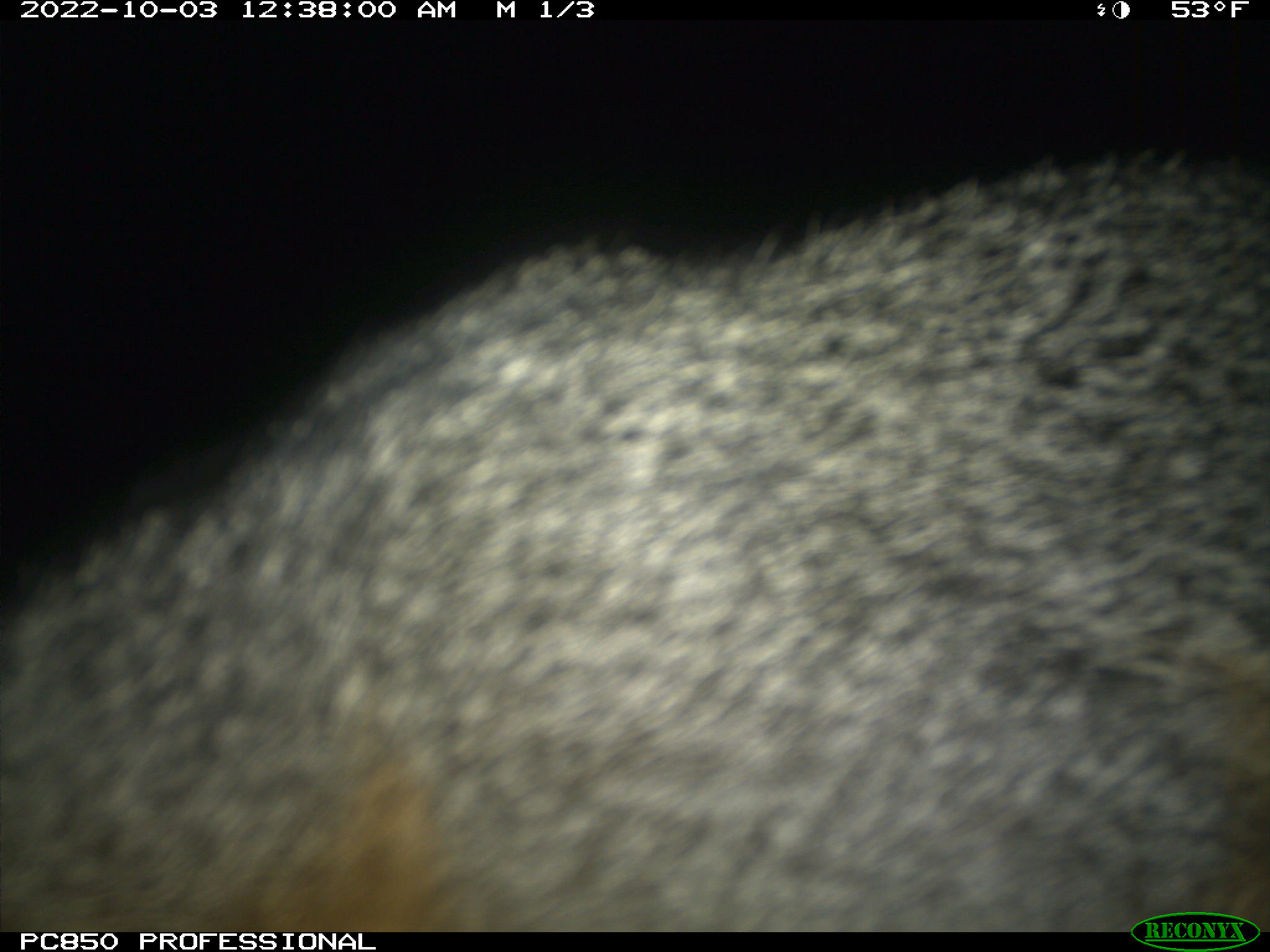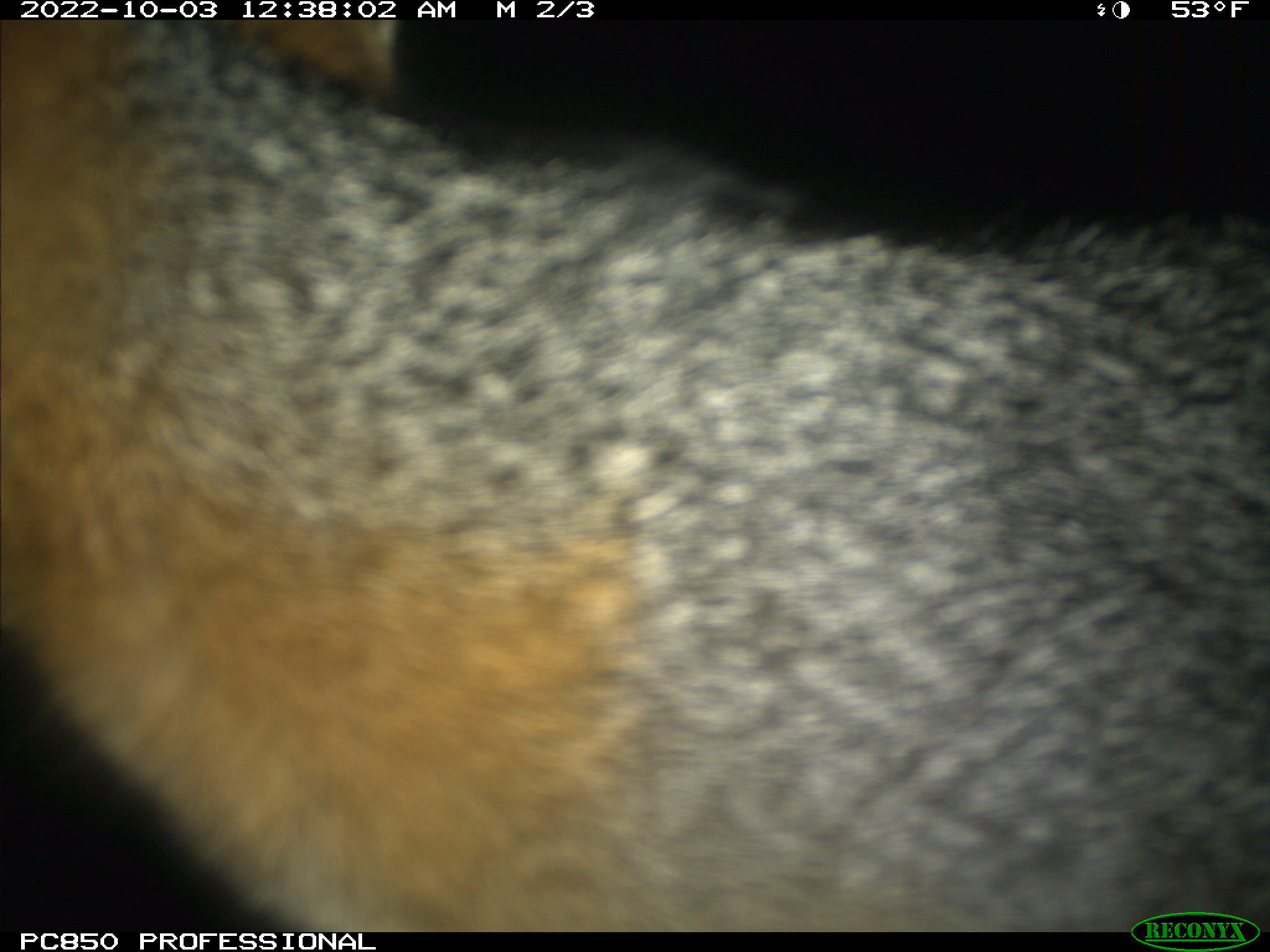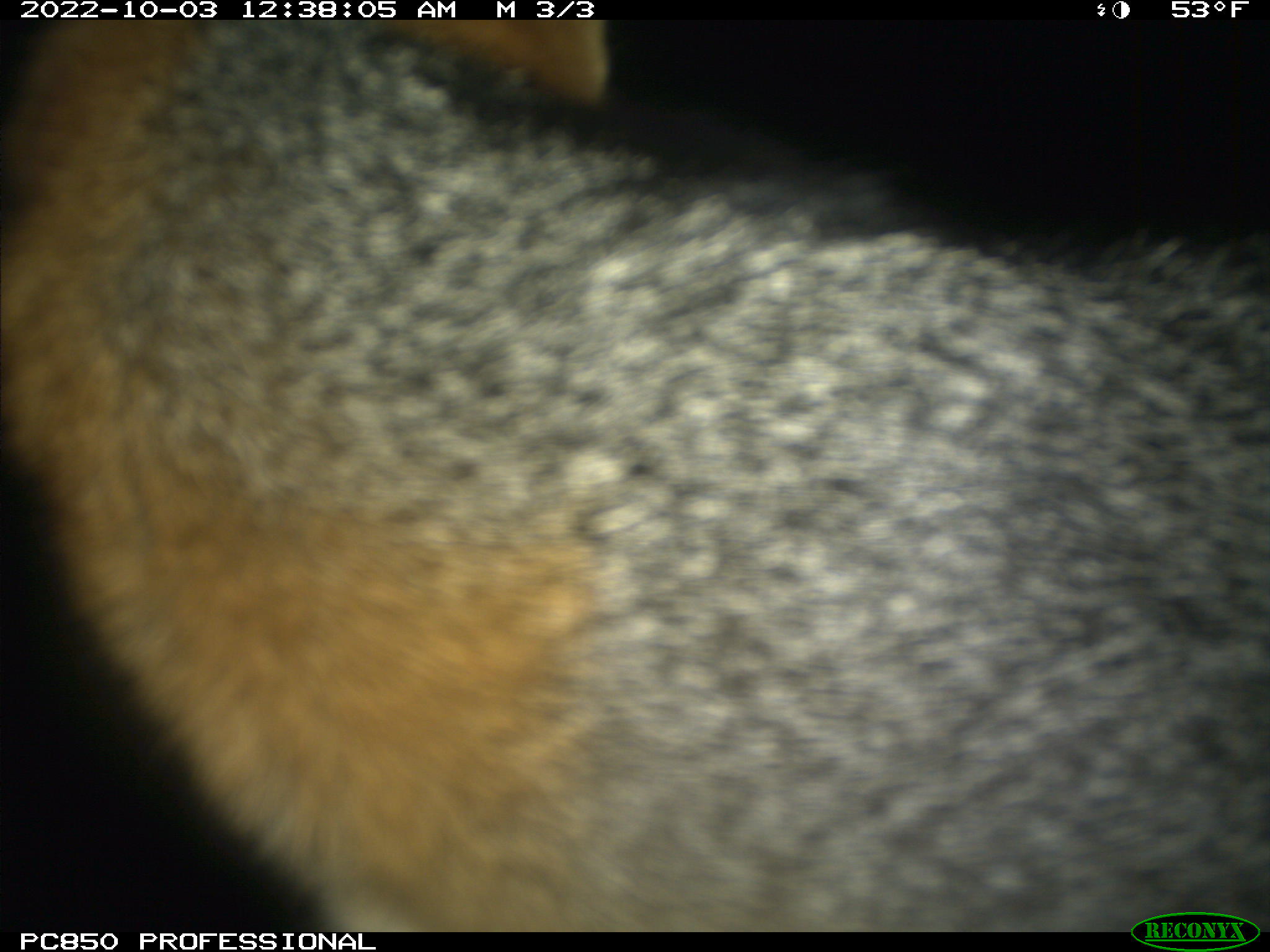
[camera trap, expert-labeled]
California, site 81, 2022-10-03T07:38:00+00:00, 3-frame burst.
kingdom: Animalia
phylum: Chordata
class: Mammalia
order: Carnivora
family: Canidae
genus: Urocyon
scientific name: Urocyon cinereoargenteus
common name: gray fox